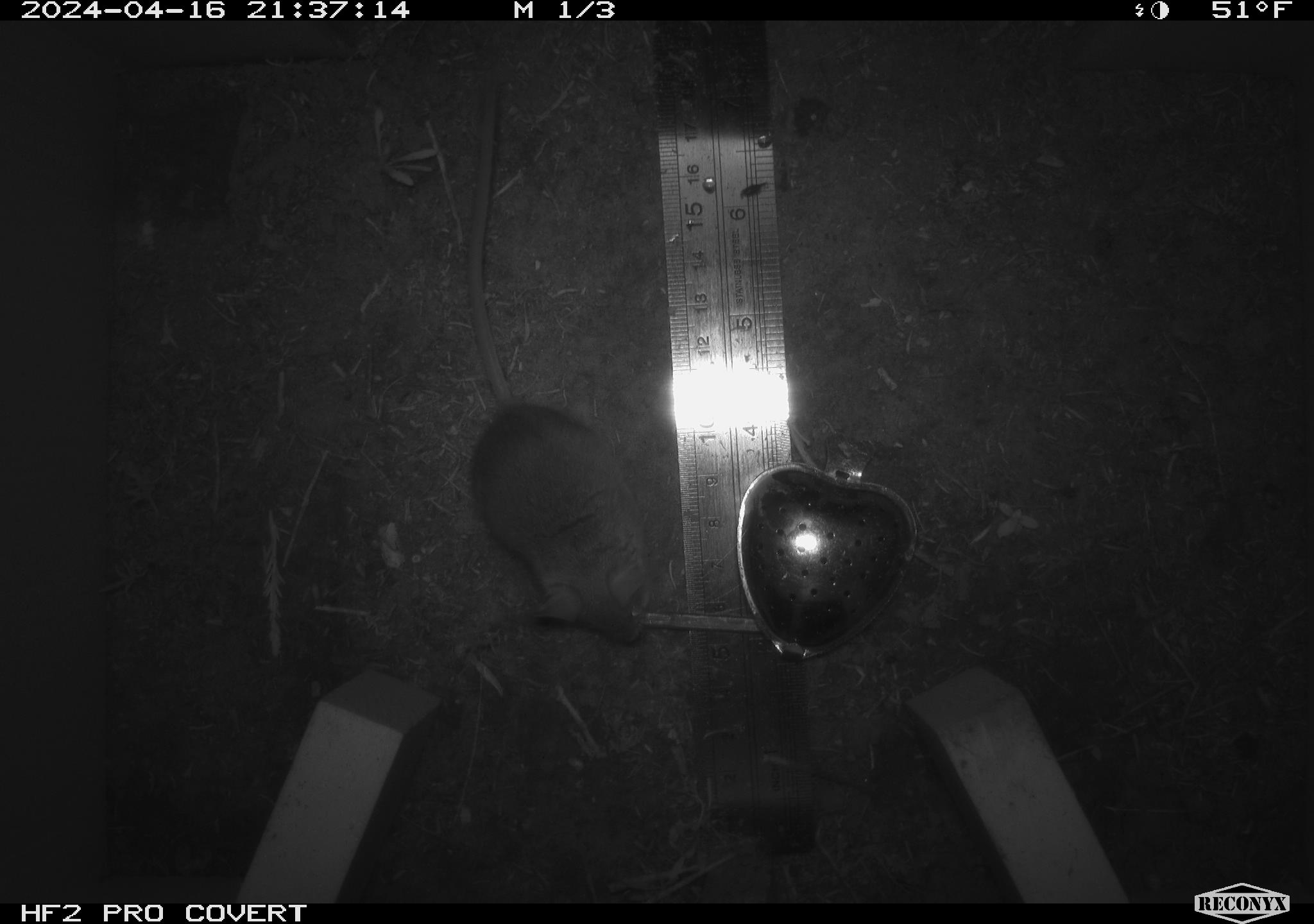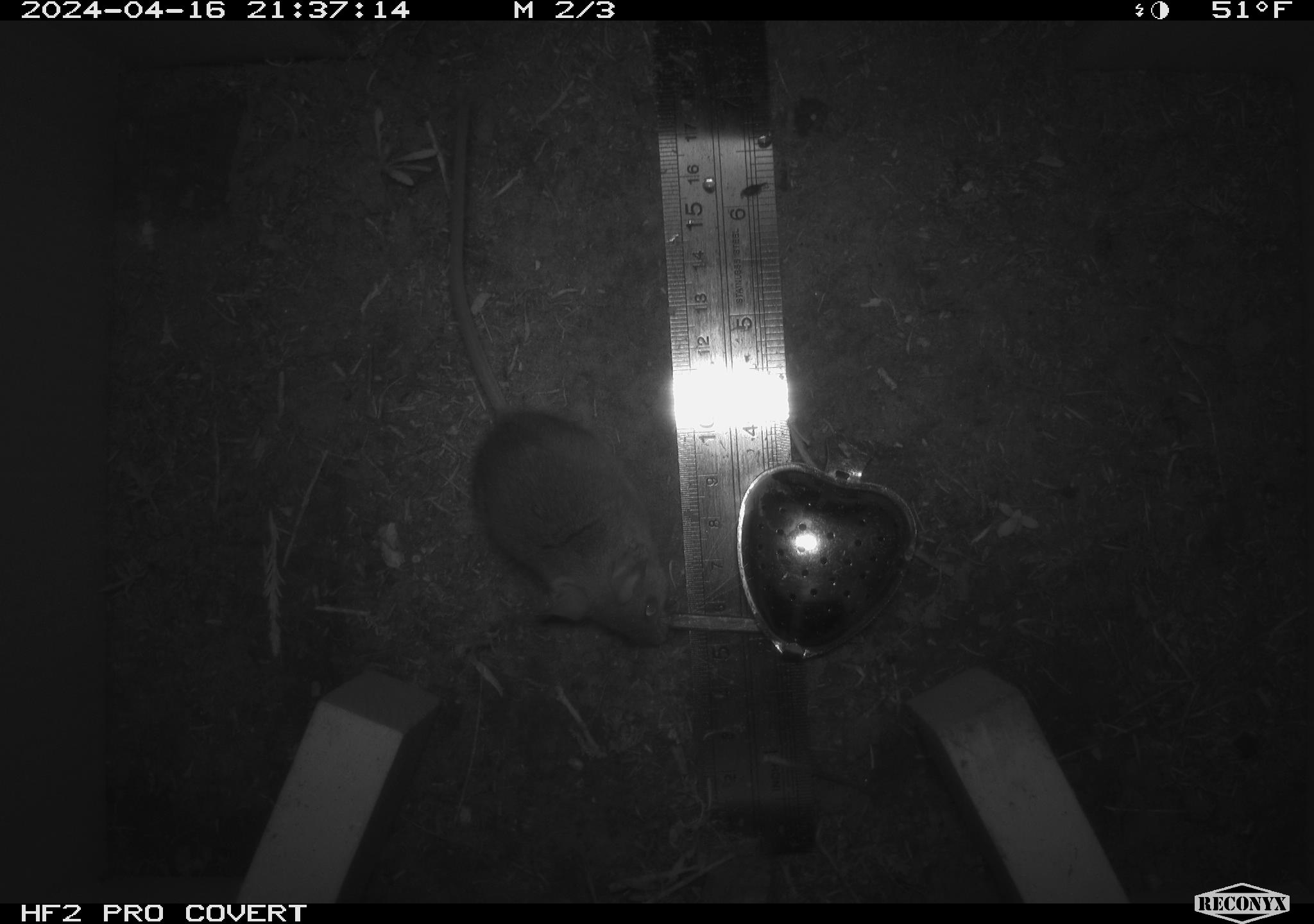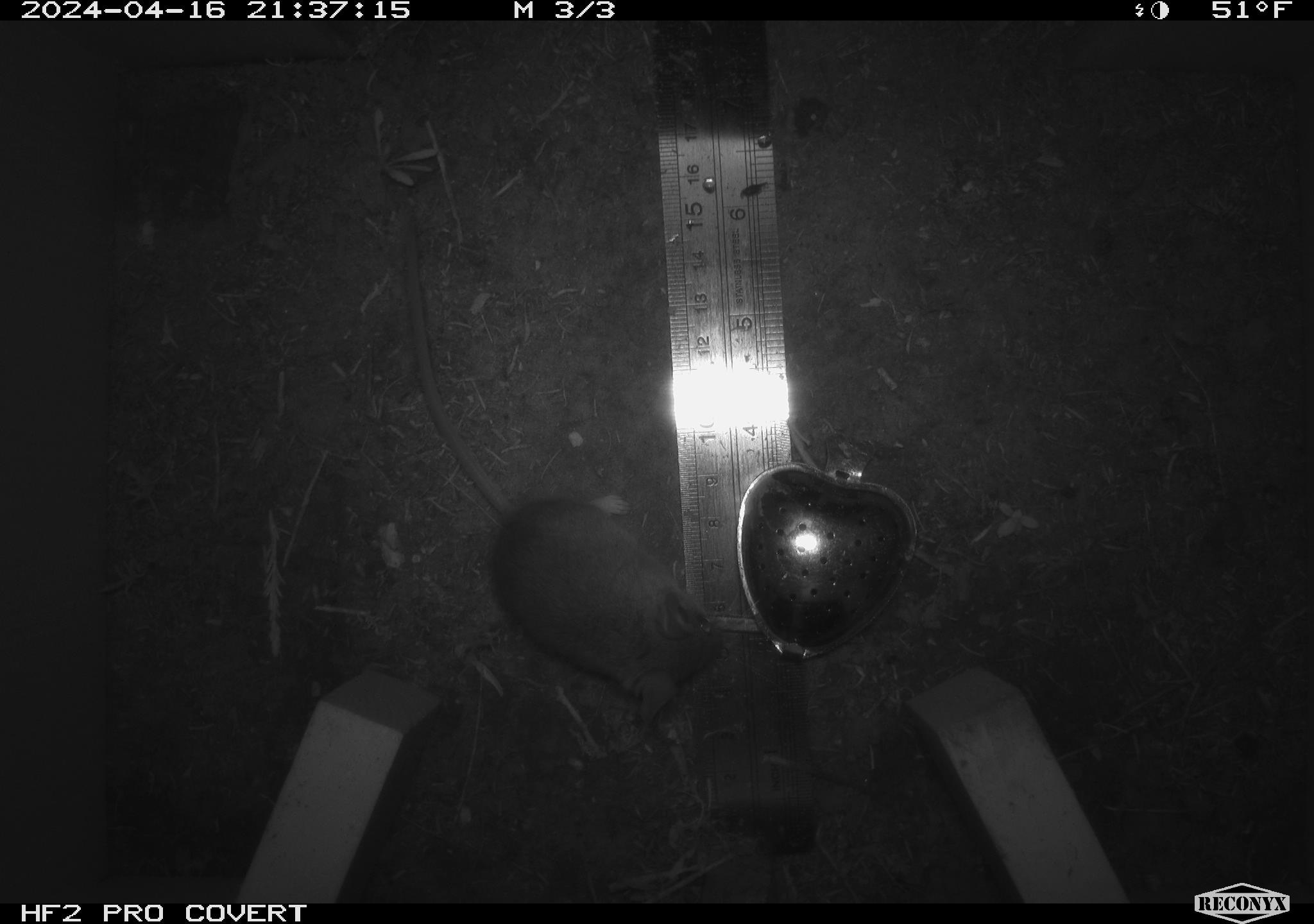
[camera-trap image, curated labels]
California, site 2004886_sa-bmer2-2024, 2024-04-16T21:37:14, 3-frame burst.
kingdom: Animalia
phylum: Chordata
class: Mammalia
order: Rodentia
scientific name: Rodentia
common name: mouse species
Mouse species (Rodentia).